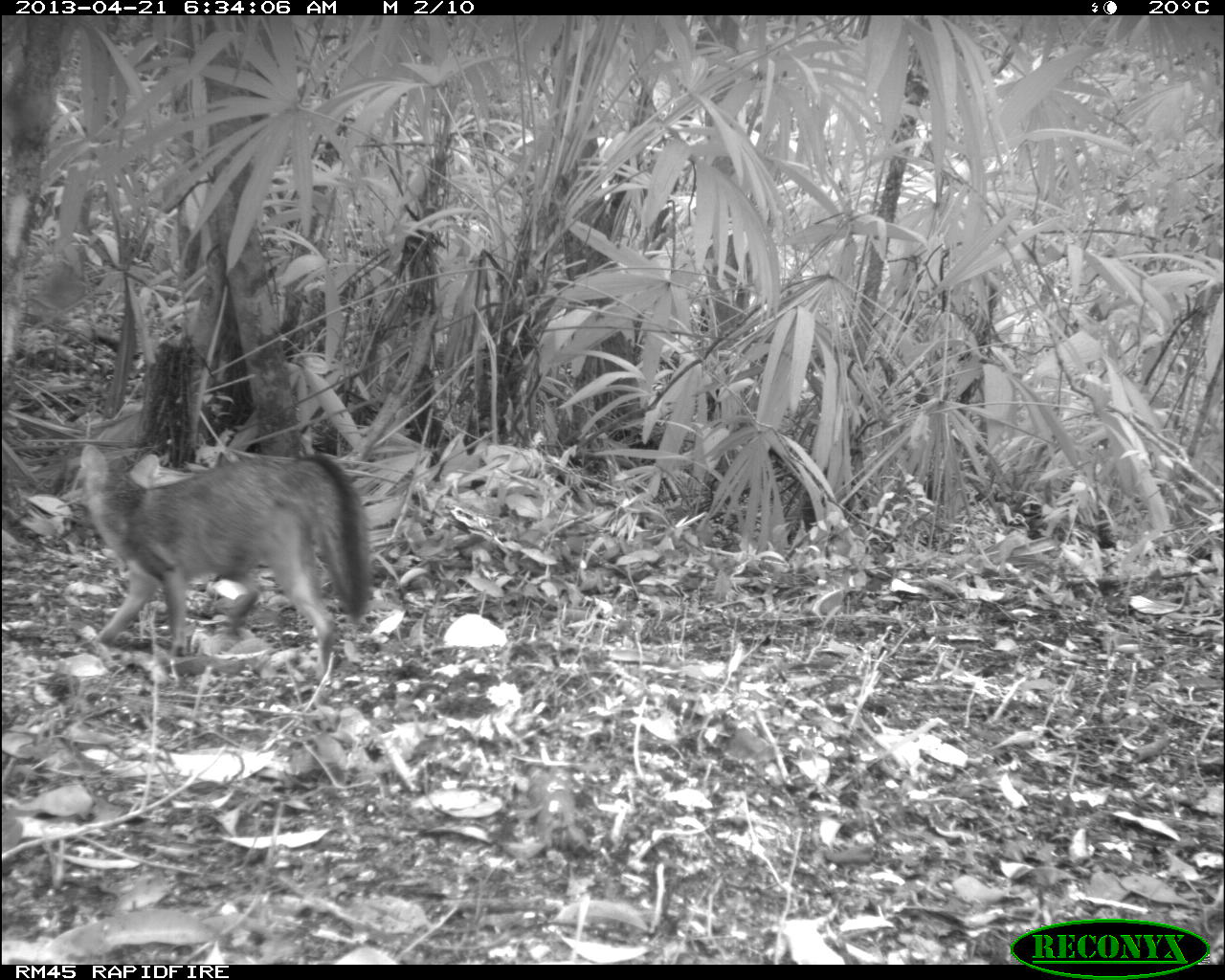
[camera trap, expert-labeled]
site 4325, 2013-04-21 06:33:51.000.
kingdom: Animalia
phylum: Chordata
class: Mammalia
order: Carnivora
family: Canidae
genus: Urocyon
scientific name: Urocyon cinereoargenteus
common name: gray fox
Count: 1.